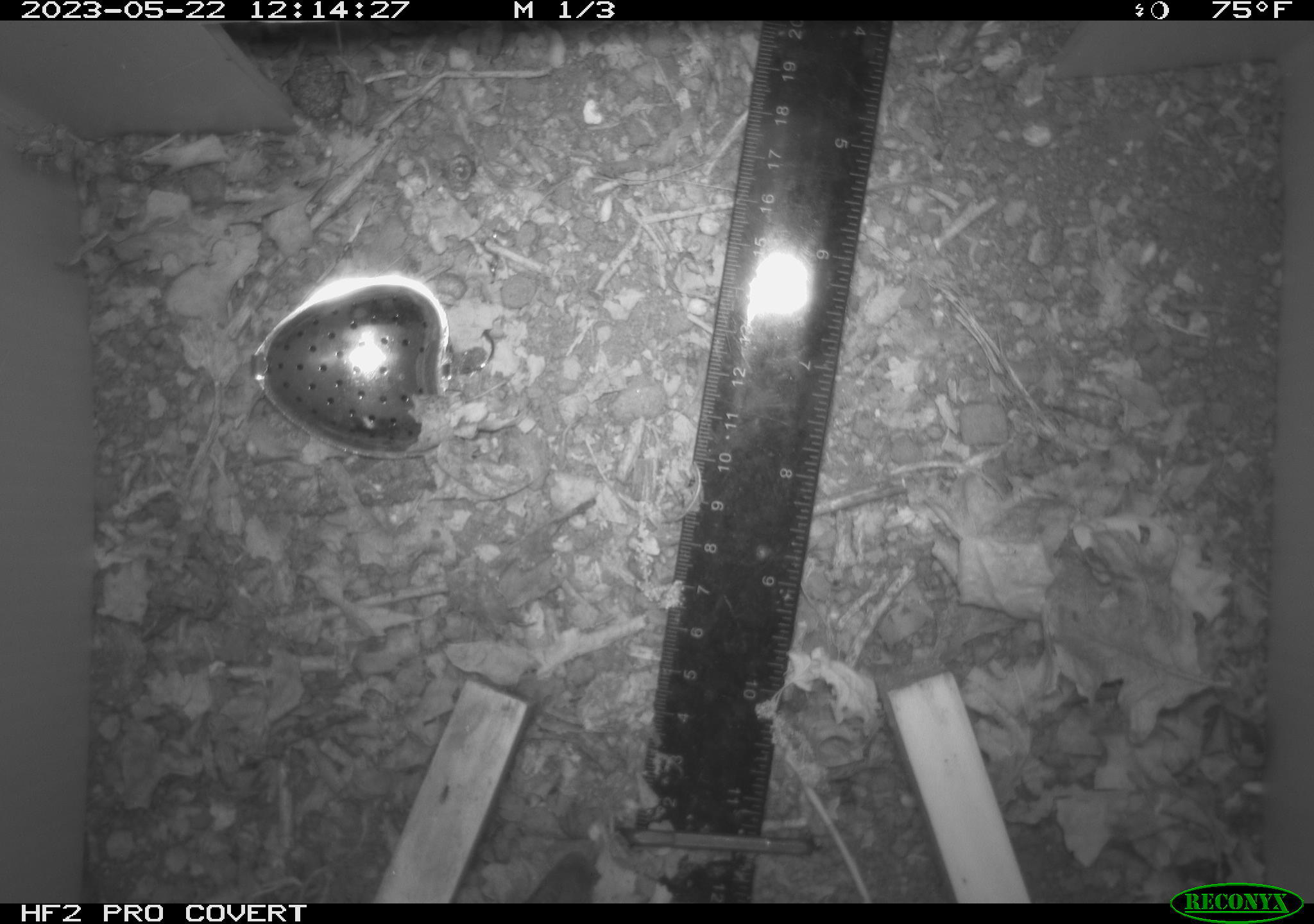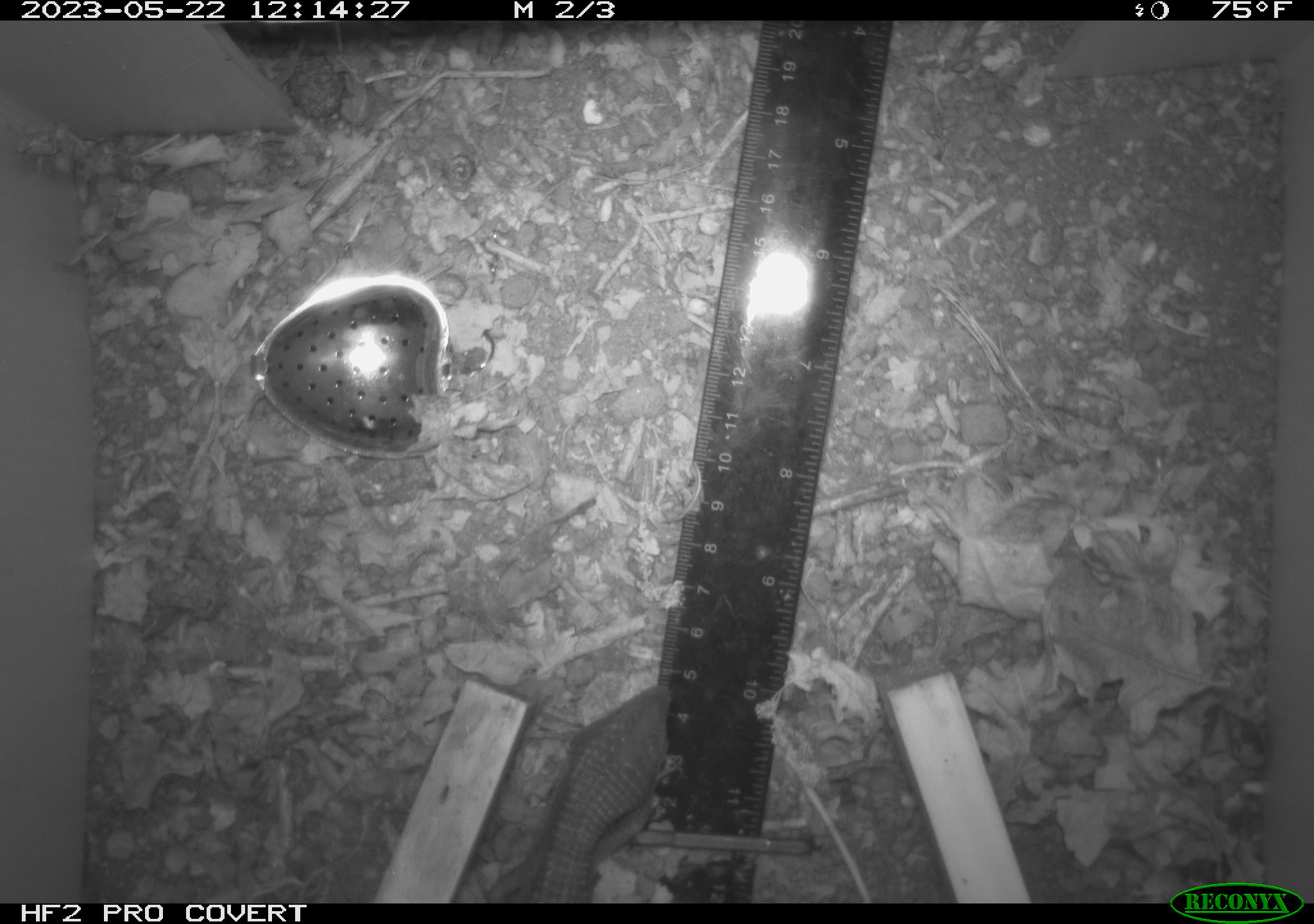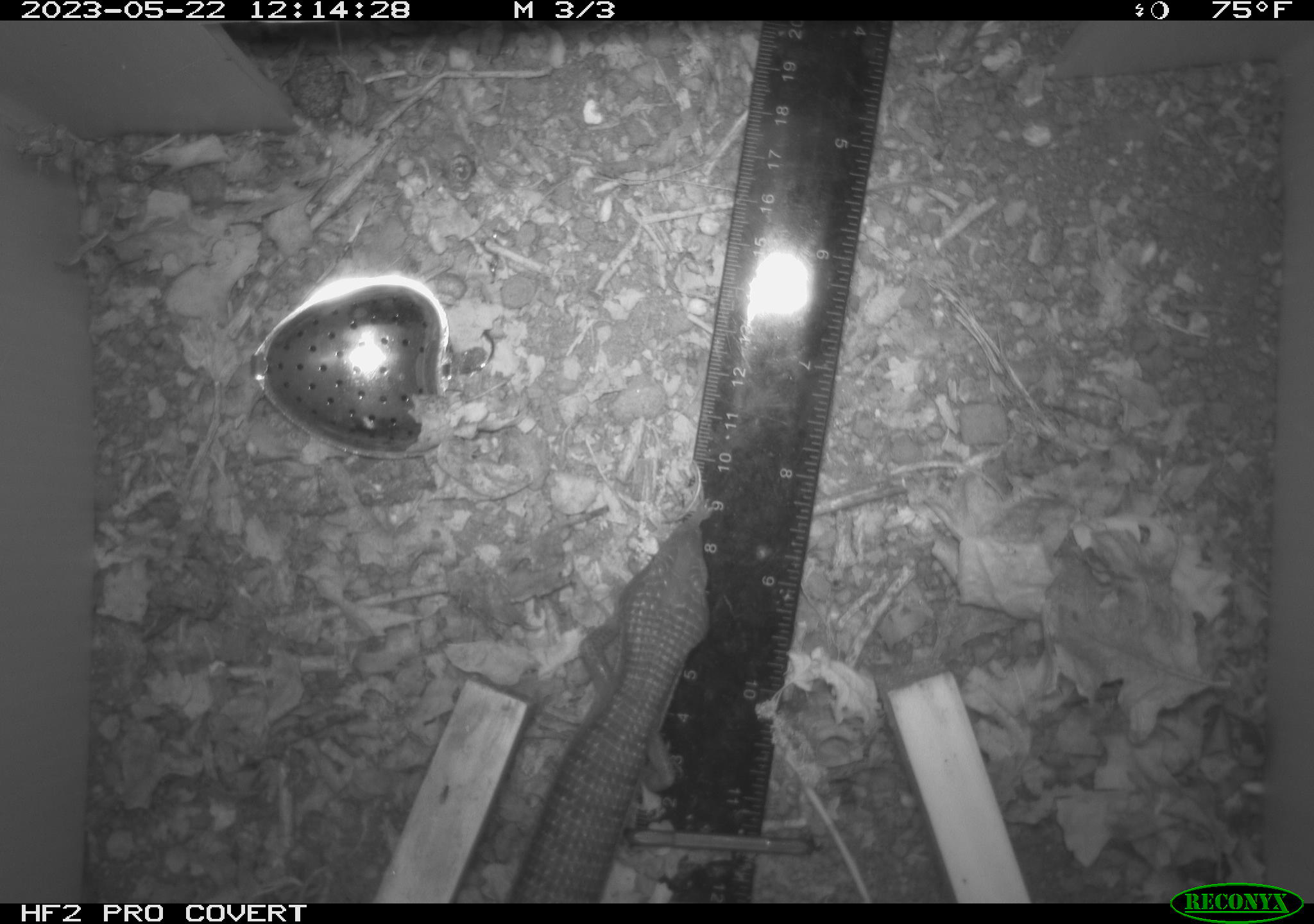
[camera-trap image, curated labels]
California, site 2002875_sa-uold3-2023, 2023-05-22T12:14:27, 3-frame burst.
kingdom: Animalia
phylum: Chordata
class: Reptilia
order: Squamata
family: Anguidae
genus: Elgaria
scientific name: Elgaria multicarinata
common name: southern alligator lizard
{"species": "southern alligator lizard (Elgaria multicarinata)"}